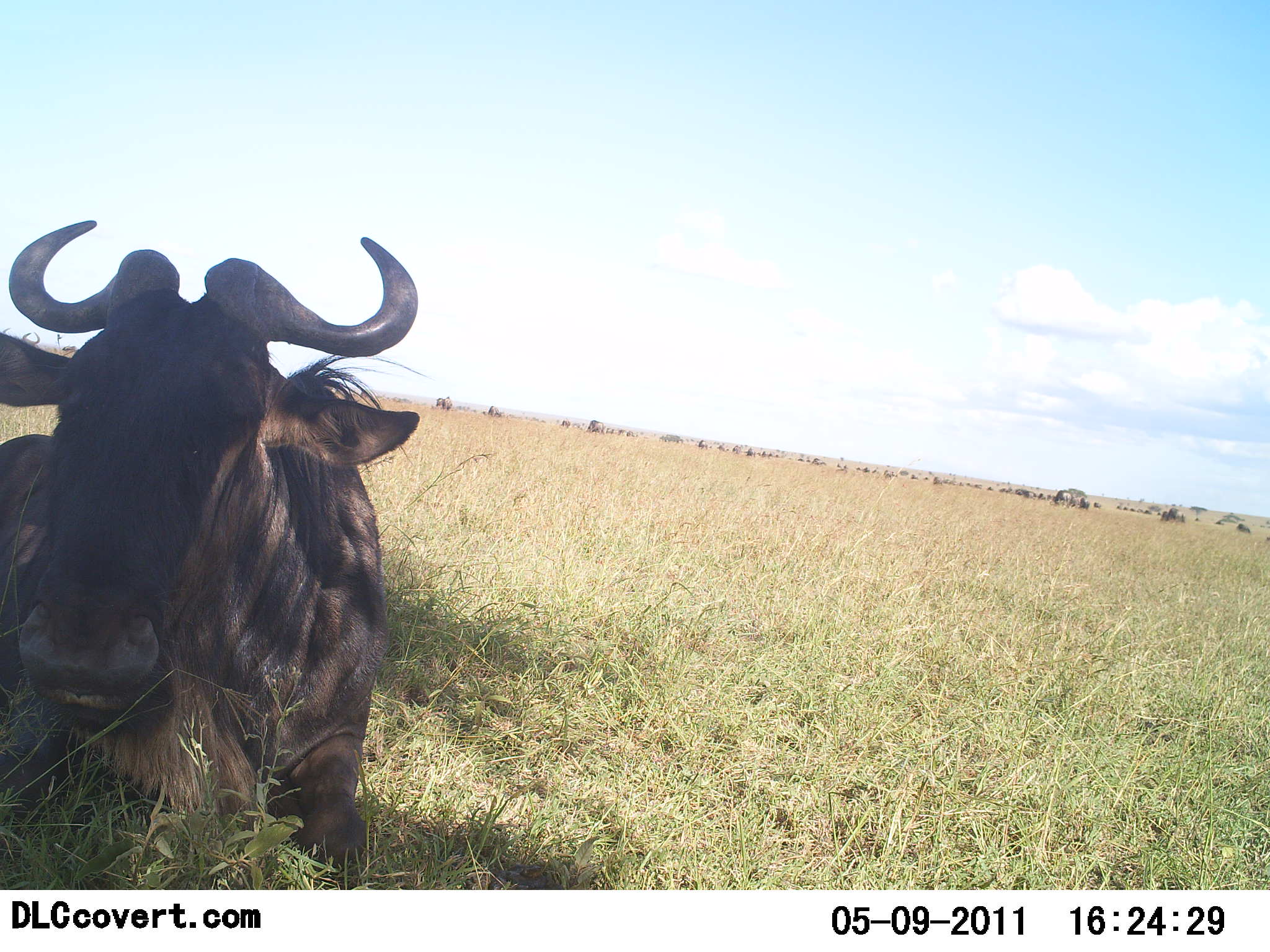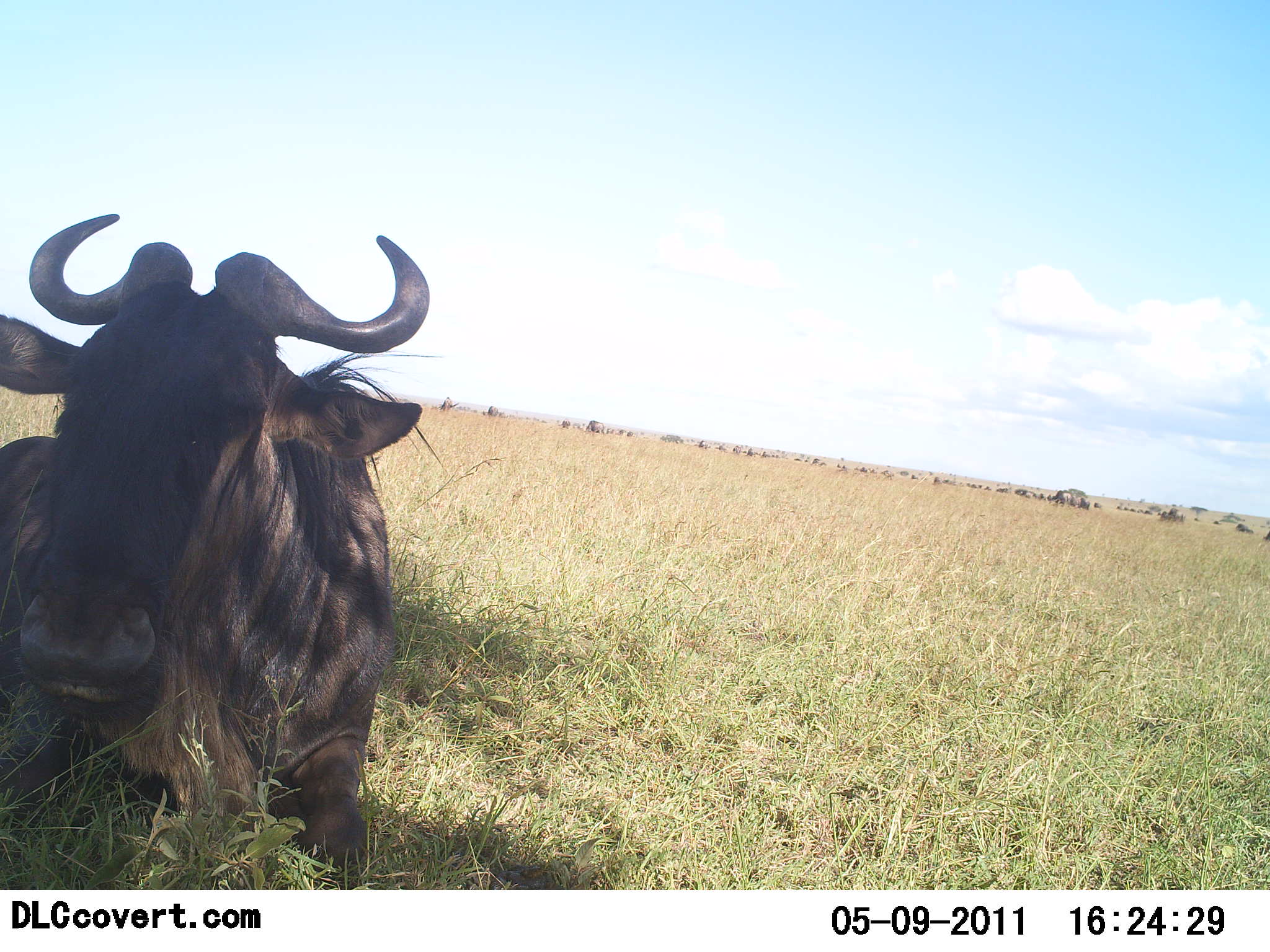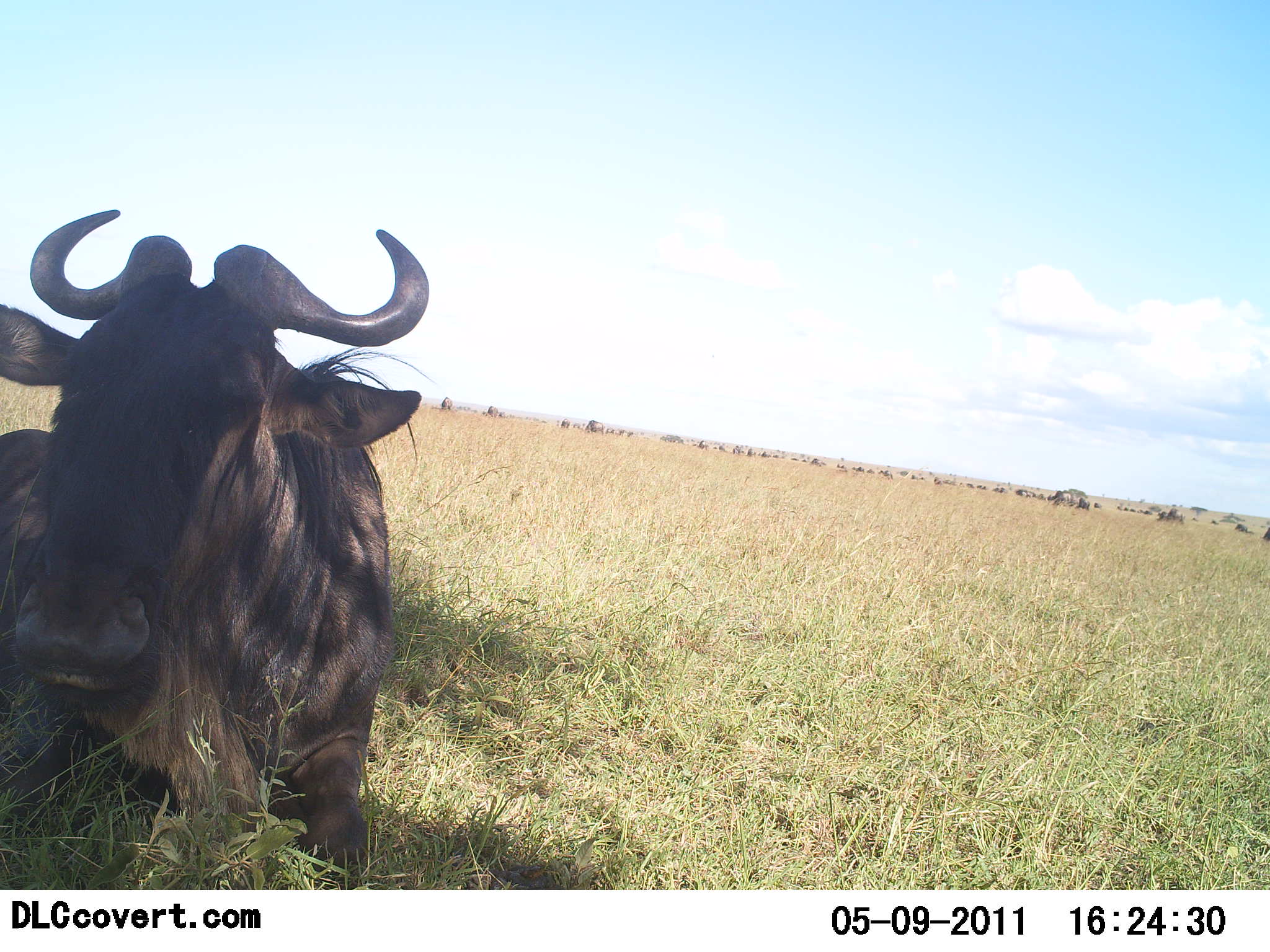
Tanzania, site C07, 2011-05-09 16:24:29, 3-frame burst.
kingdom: Animalia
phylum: Chordata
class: Mammalia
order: Artiodactyla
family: Bovidae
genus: Connochaetes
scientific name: Connochaetes taurinus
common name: blue wildebeest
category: wildebeest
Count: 1.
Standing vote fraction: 21%.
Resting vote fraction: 93%.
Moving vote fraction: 14%.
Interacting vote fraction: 0%.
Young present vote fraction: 0%.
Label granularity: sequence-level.